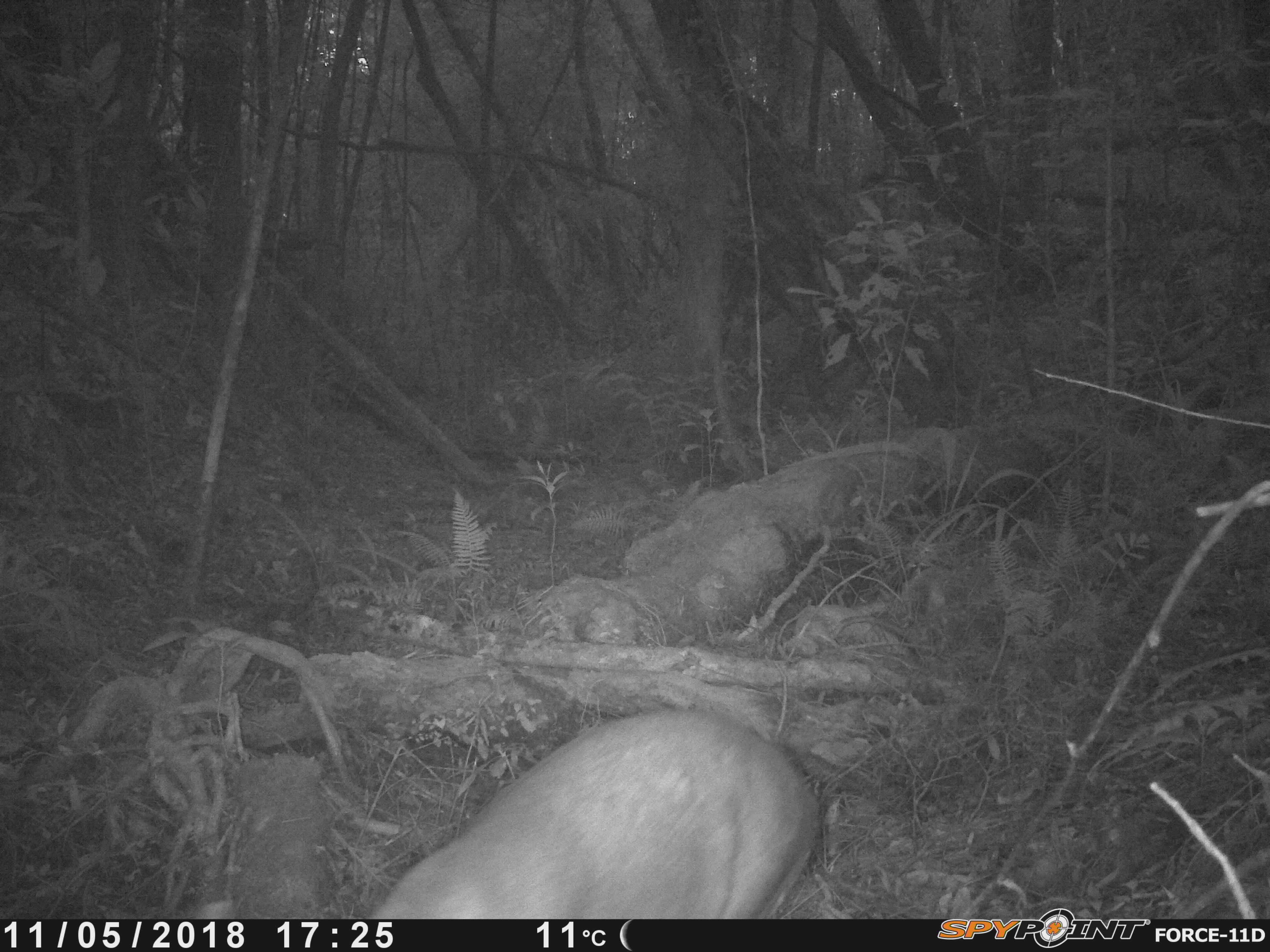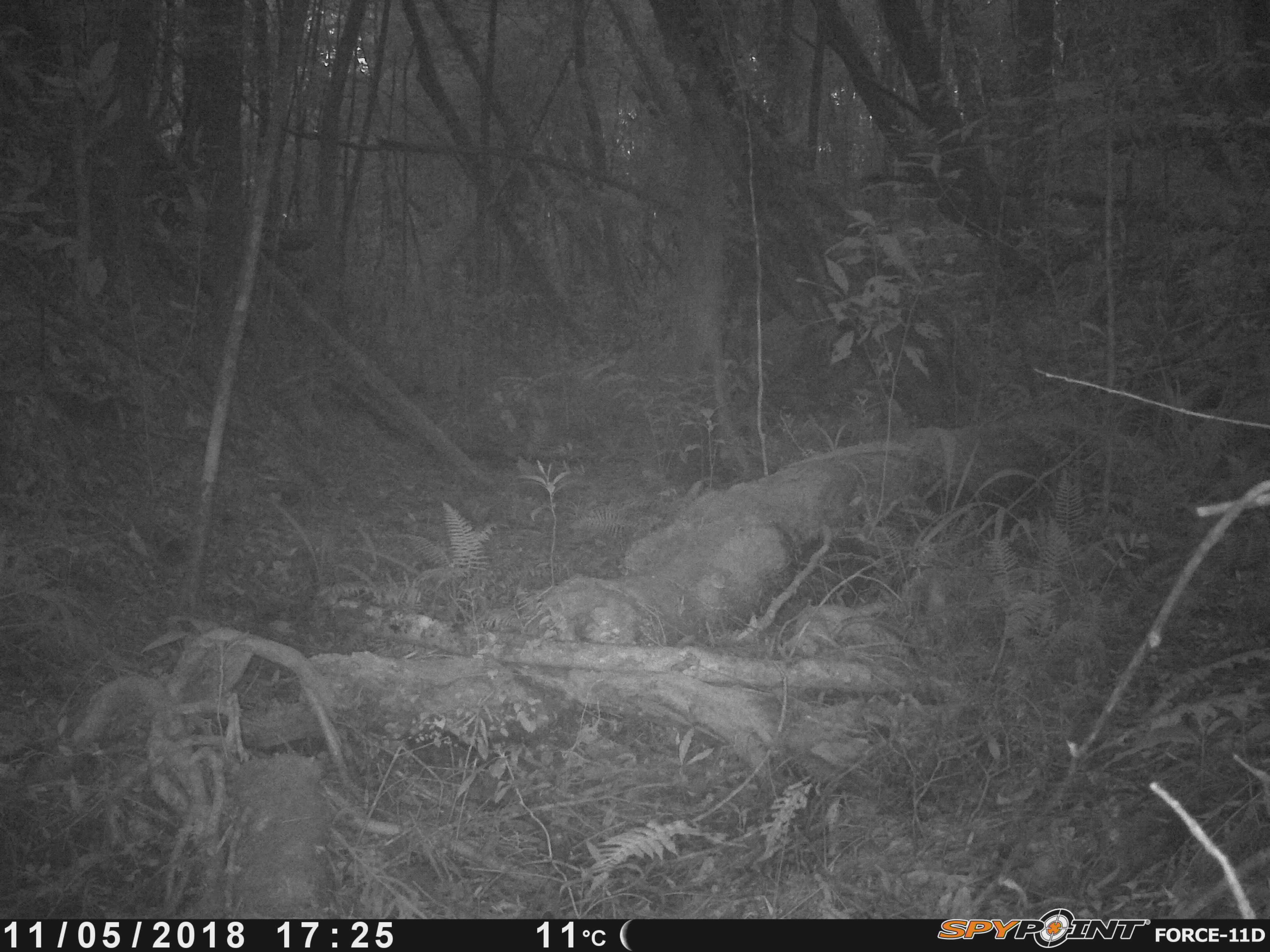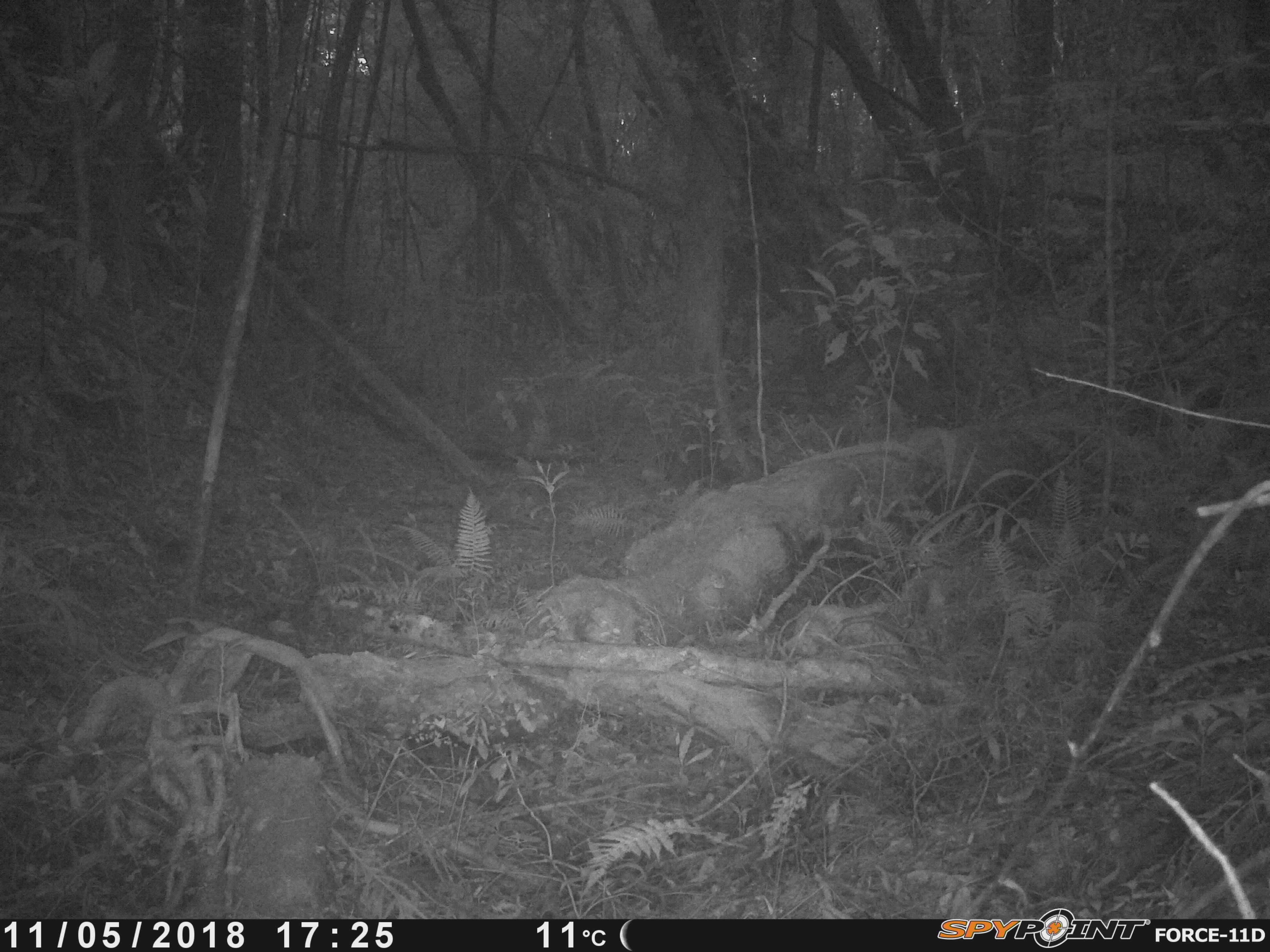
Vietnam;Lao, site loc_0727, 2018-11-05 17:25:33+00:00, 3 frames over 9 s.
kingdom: Animalia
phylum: Chordata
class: Mammalia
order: Artiodactyla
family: Cervidae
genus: Muntiacus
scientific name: Muntiacus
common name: muntjacs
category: unidentified muntjac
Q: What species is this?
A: Unidentified muntjac (muntjacs) (Muntiacus).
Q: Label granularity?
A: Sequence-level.